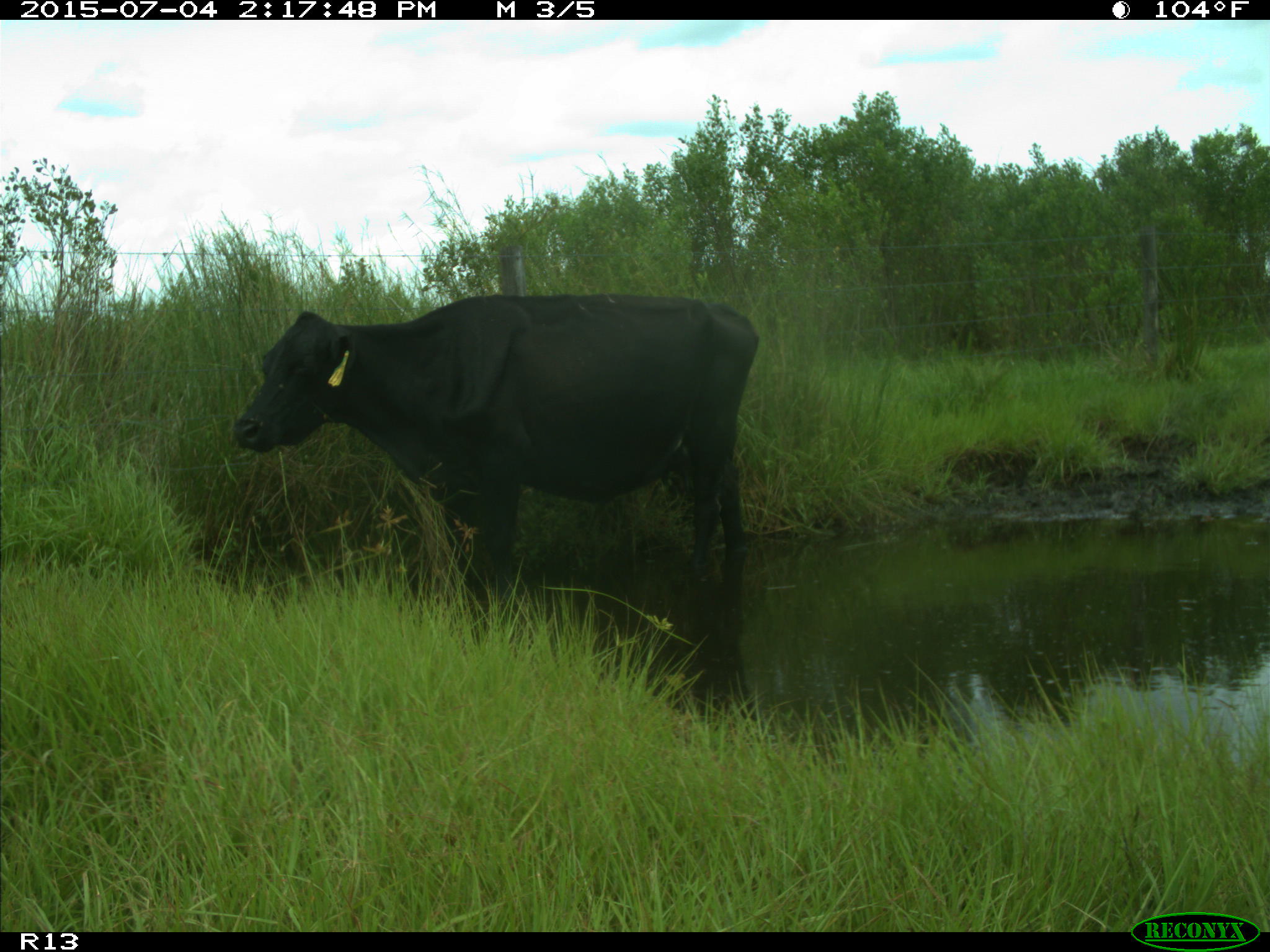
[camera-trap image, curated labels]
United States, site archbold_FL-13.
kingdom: Animalia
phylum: Chordata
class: Mammalia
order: Artiodactyla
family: Bovidae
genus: Bos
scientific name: Bos taurus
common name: domestic cow